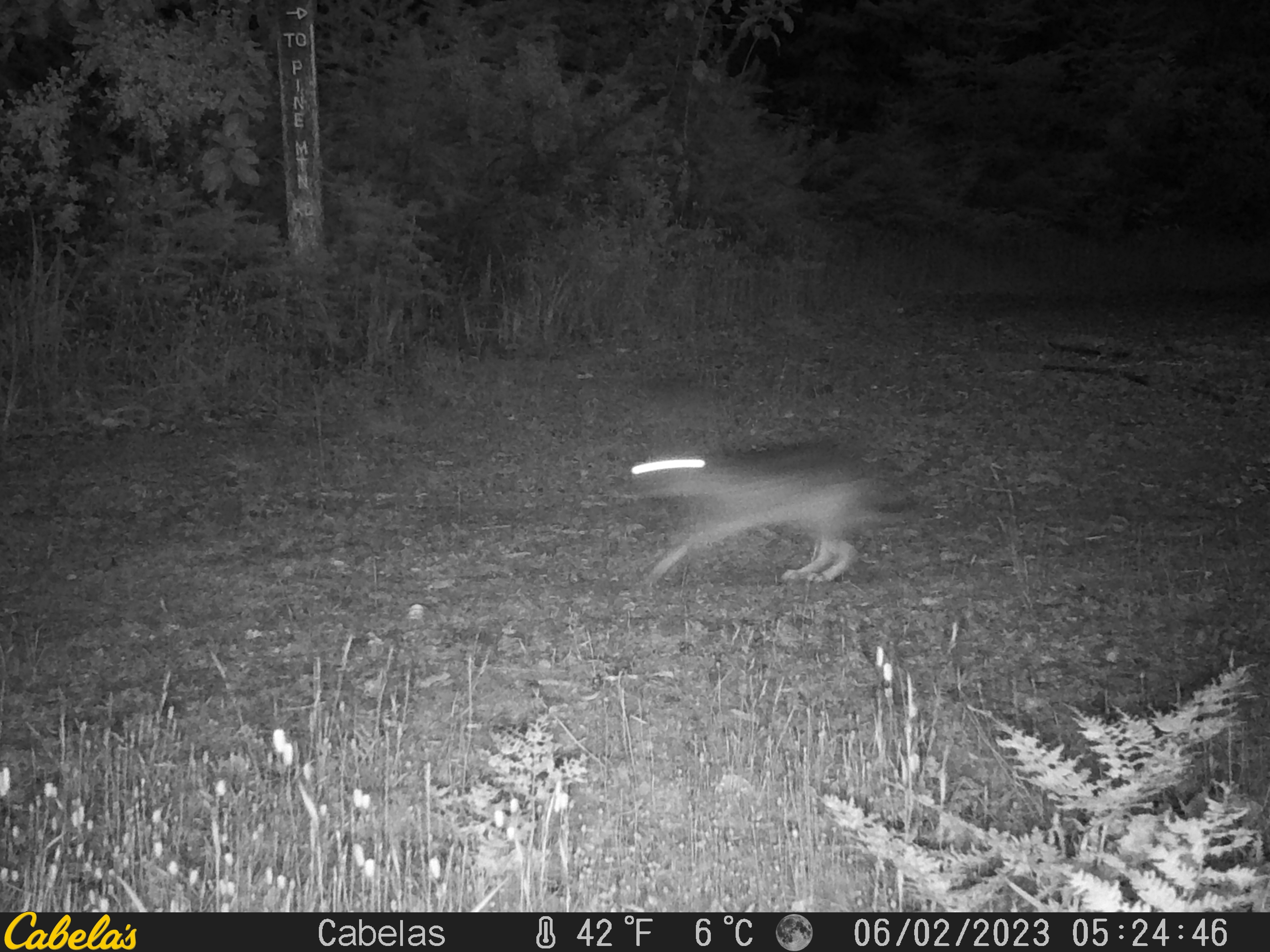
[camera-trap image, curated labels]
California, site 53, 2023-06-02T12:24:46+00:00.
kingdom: Animalia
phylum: Chordata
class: Mammalia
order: Carnivora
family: Canidae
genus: Urocyon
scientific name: Urocyon cinereoargenteus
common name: gray fox